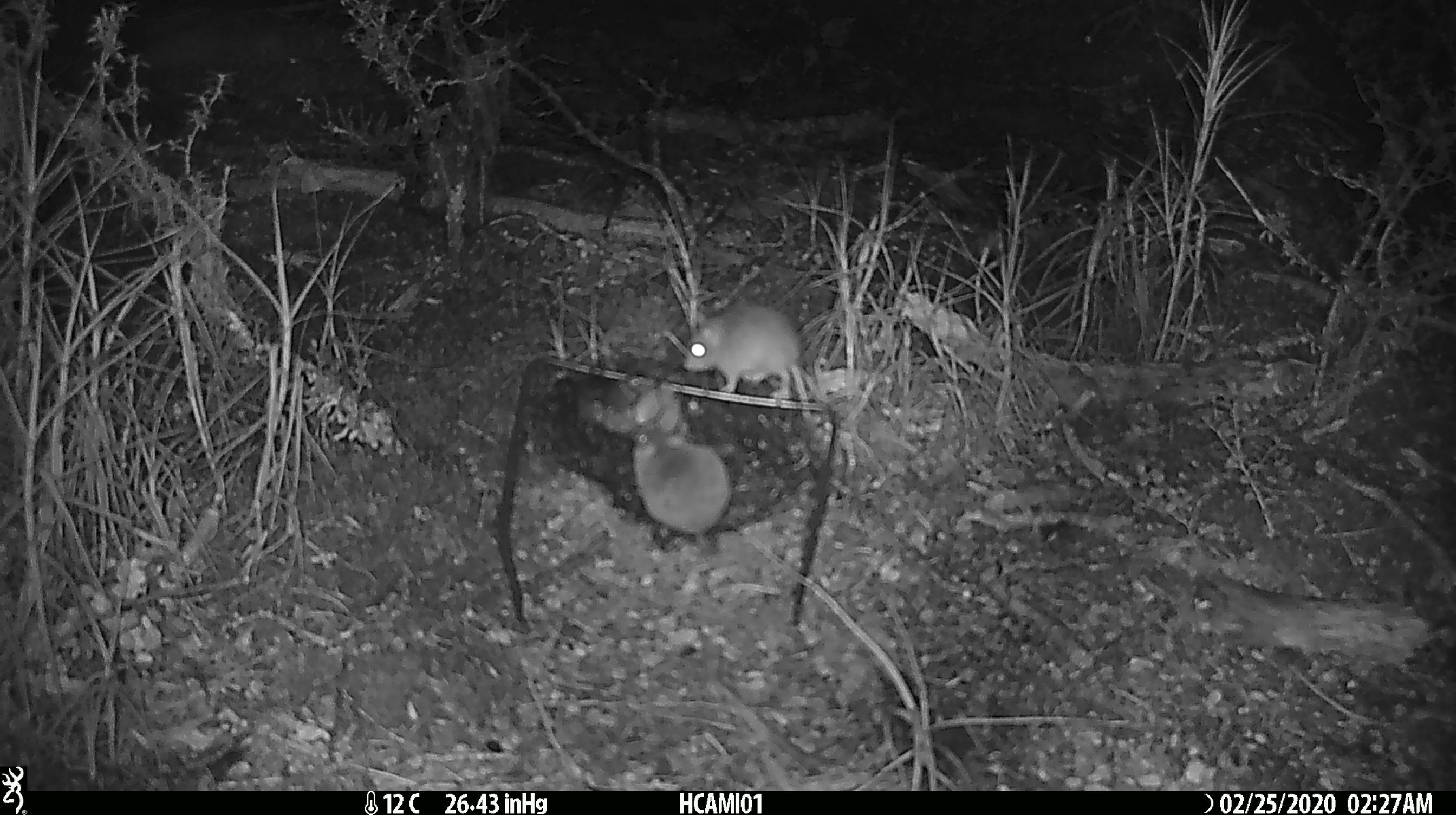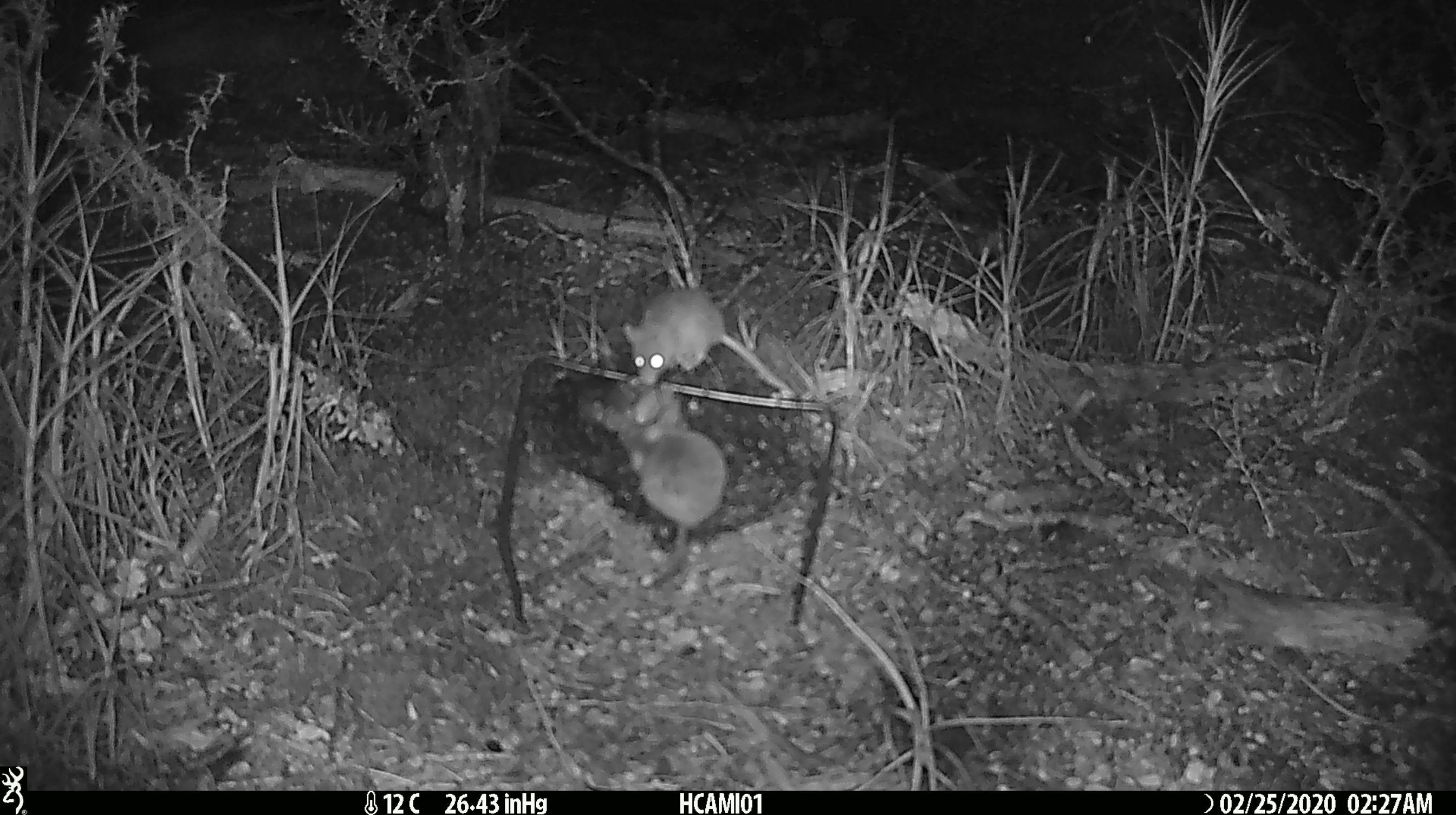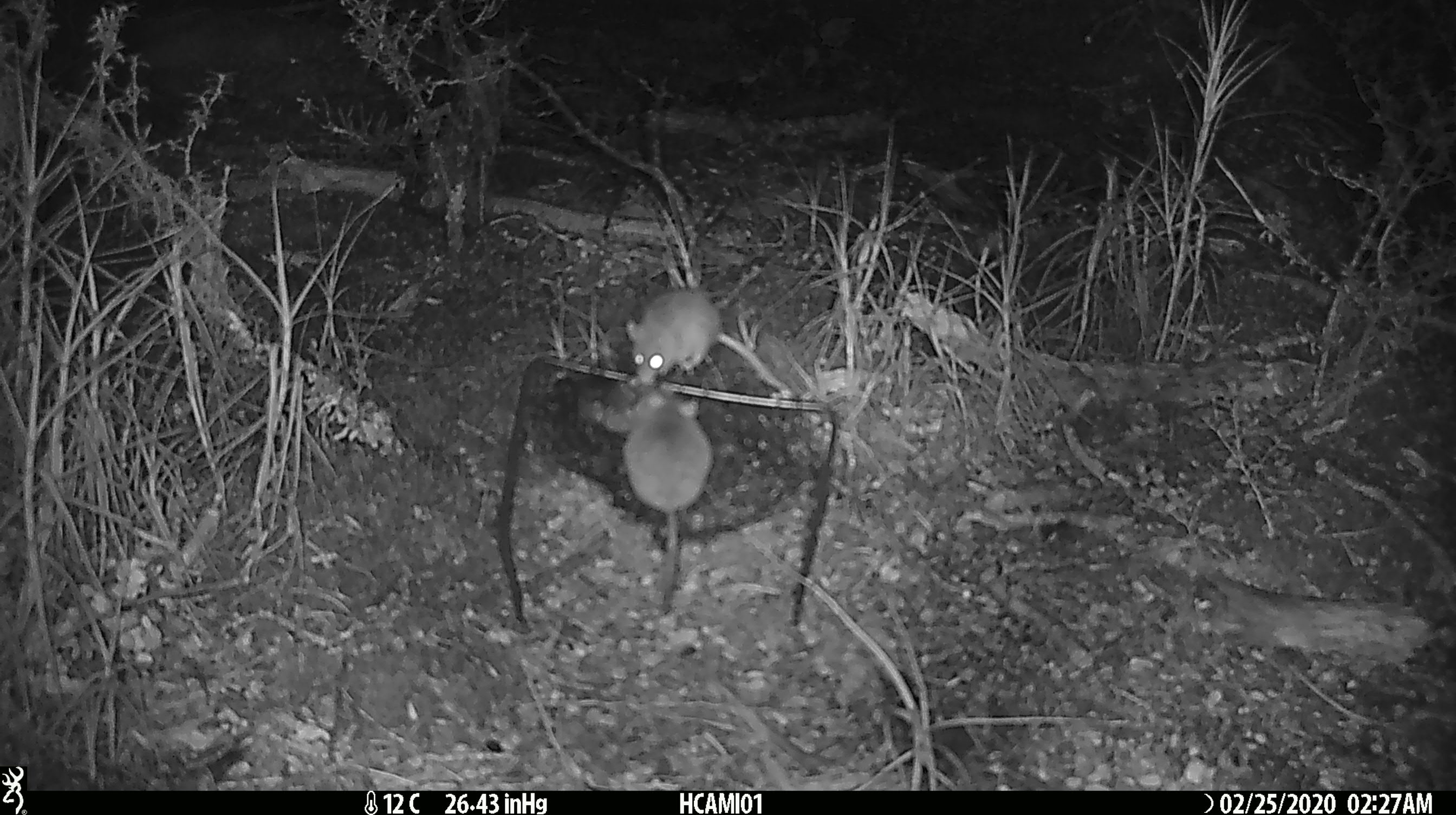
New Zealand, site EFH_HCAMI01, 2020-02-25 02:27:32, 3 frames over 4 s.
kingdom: Animalia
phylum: Chordata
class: Mammalia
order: Rodentia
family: Muridae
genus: Mus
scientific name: Mus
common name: mouse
Mouse (Mus).